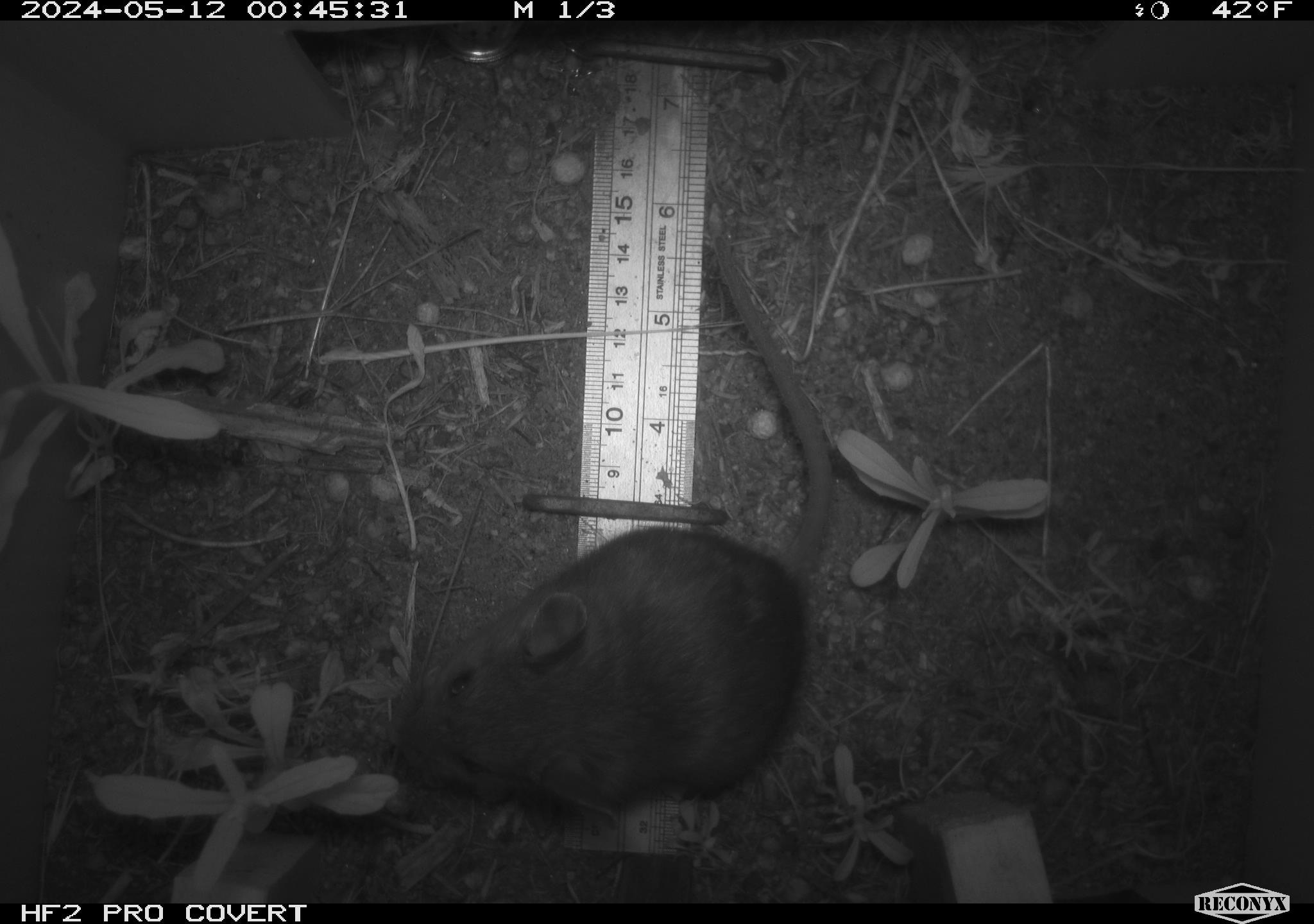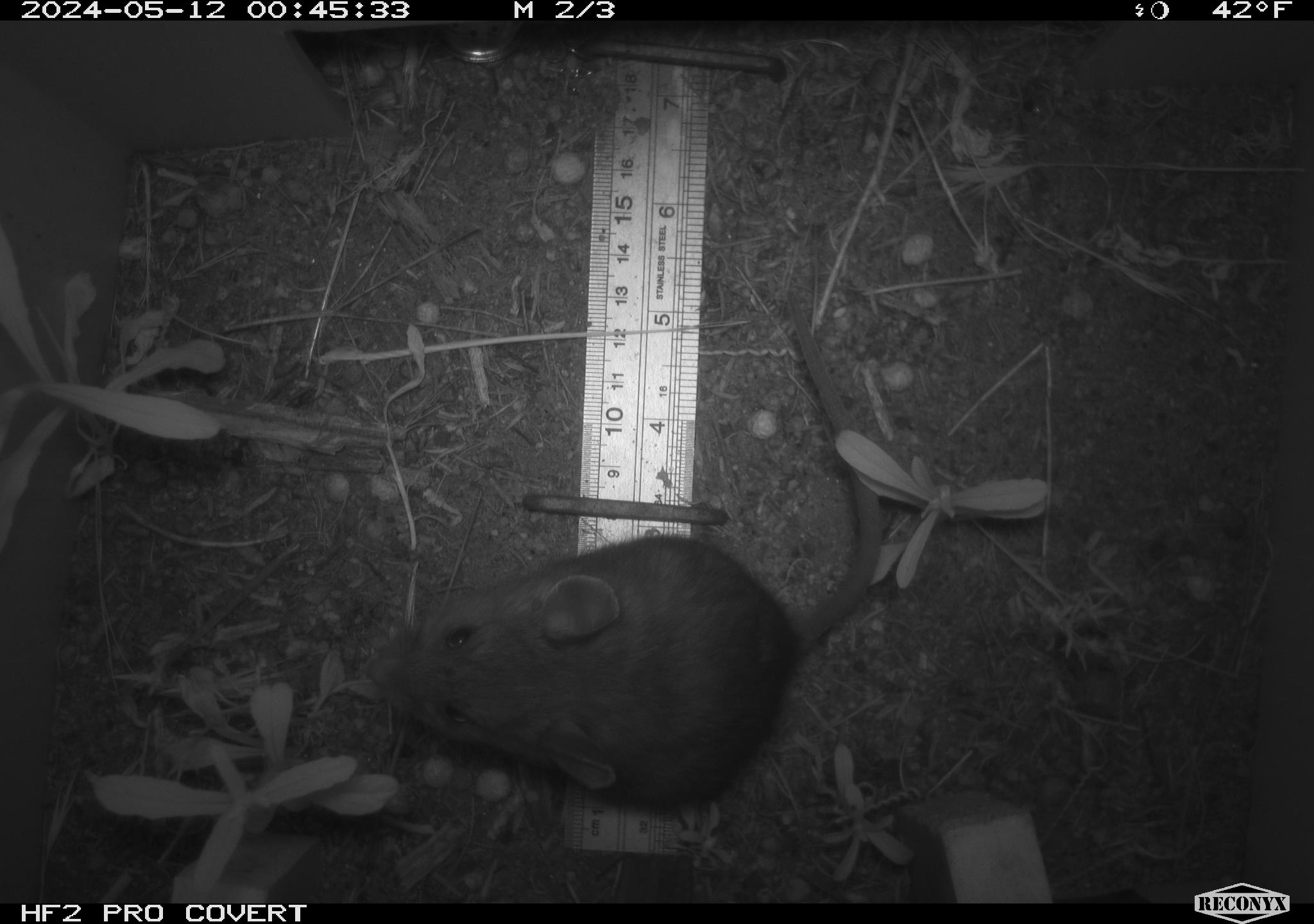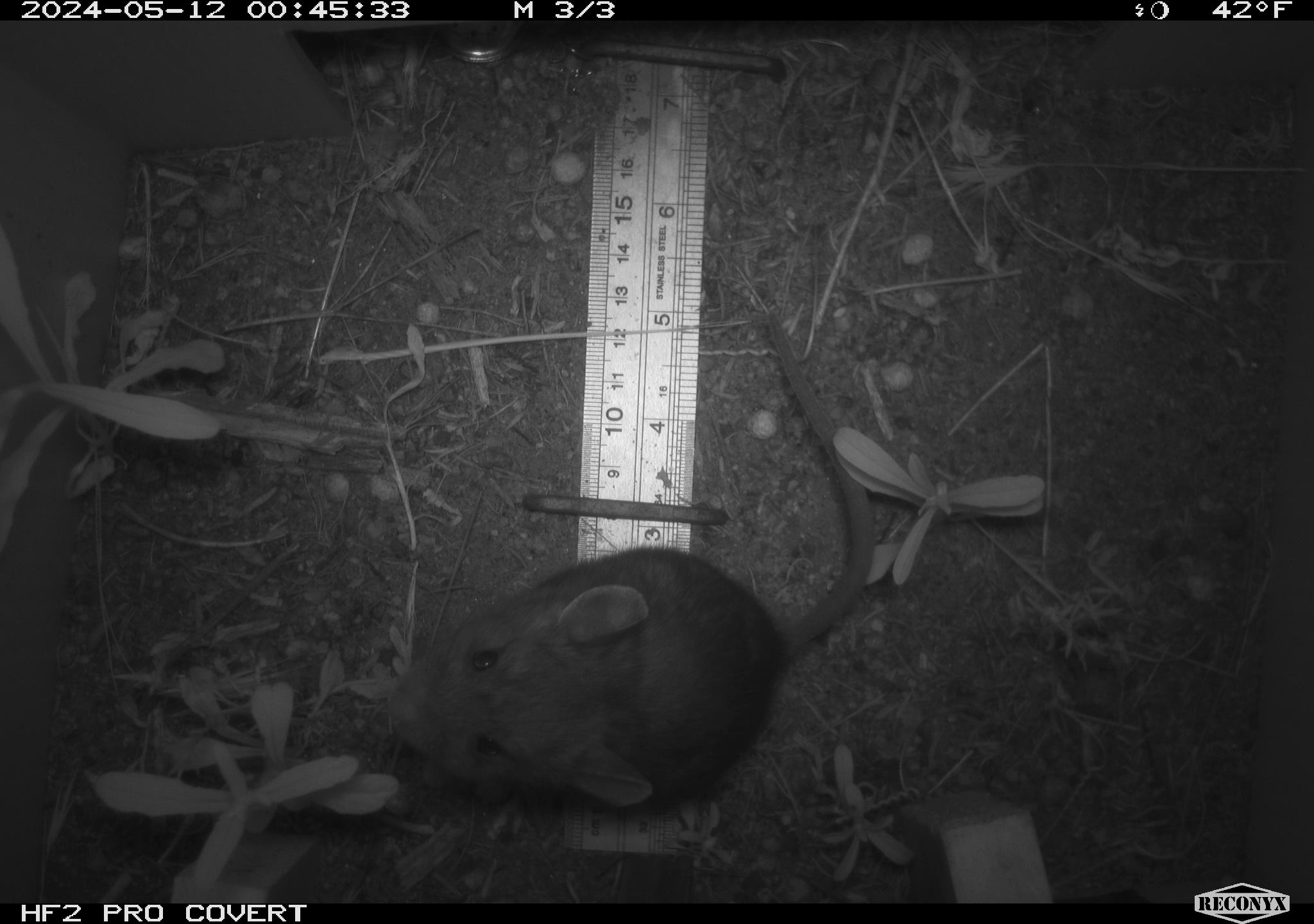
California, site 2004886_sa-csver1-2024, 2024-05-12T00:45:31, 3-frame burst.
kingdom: Animalia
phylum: Chordata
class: Mammalia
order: Rodentia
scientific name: Rodentia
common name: rodent